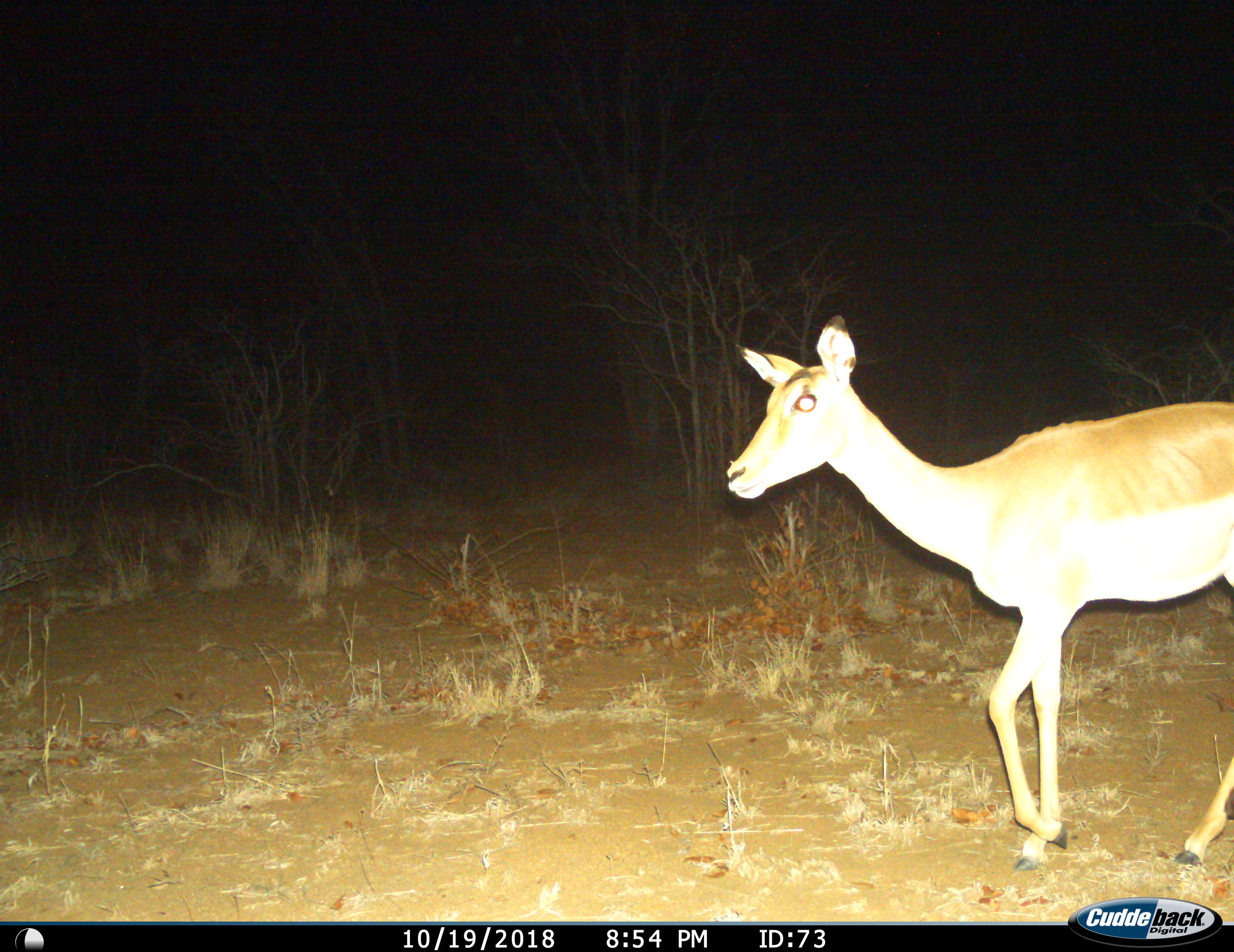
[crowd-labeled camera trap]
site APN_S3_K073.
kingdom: Animalia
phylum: Chordata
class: Mammalia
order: Artiodactyla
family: Bovidae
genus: Aepyceros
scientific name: Aepyceros melampus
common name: impala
Impala (Aepyceros melampus), count 1. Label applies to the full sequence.